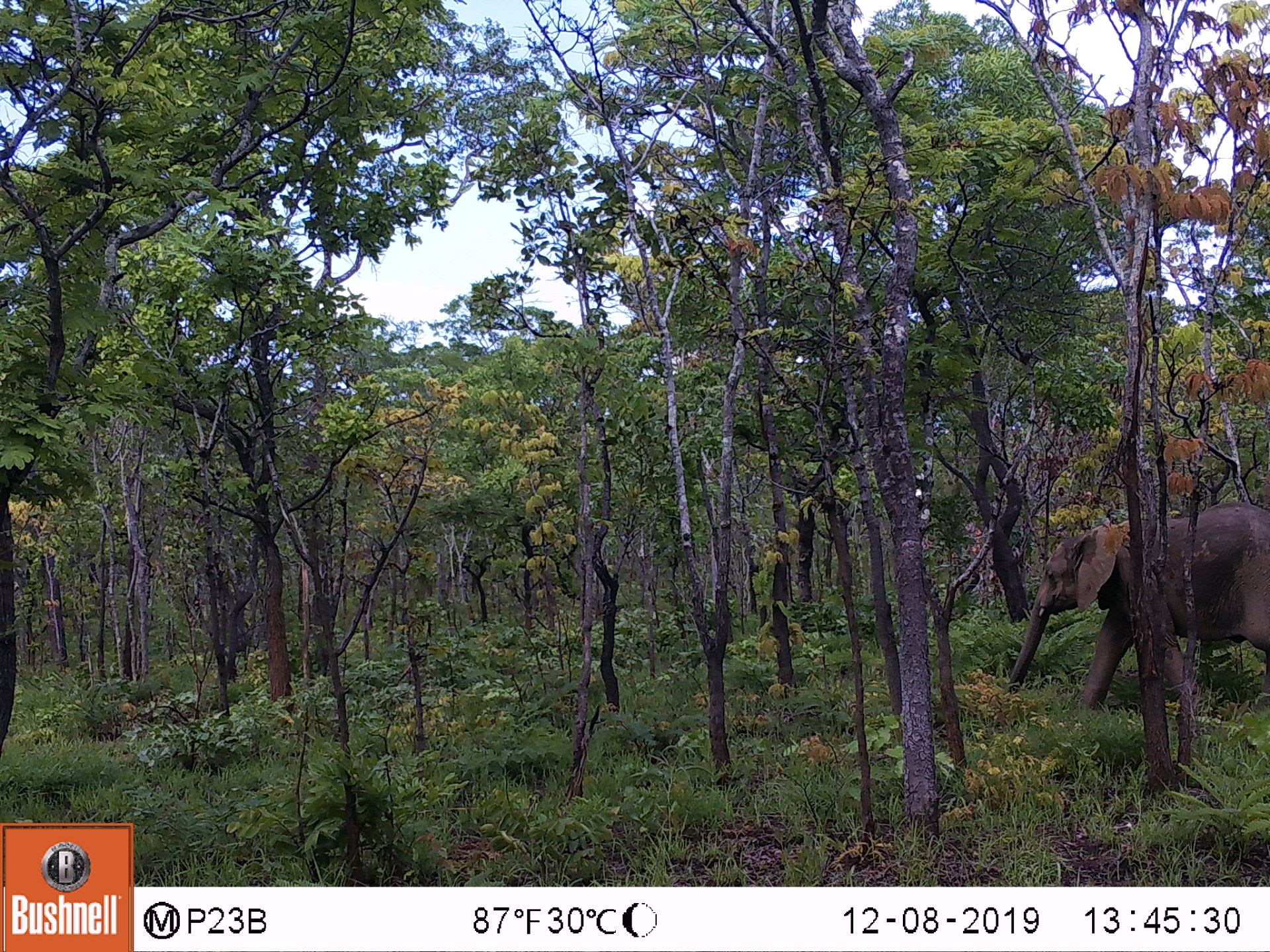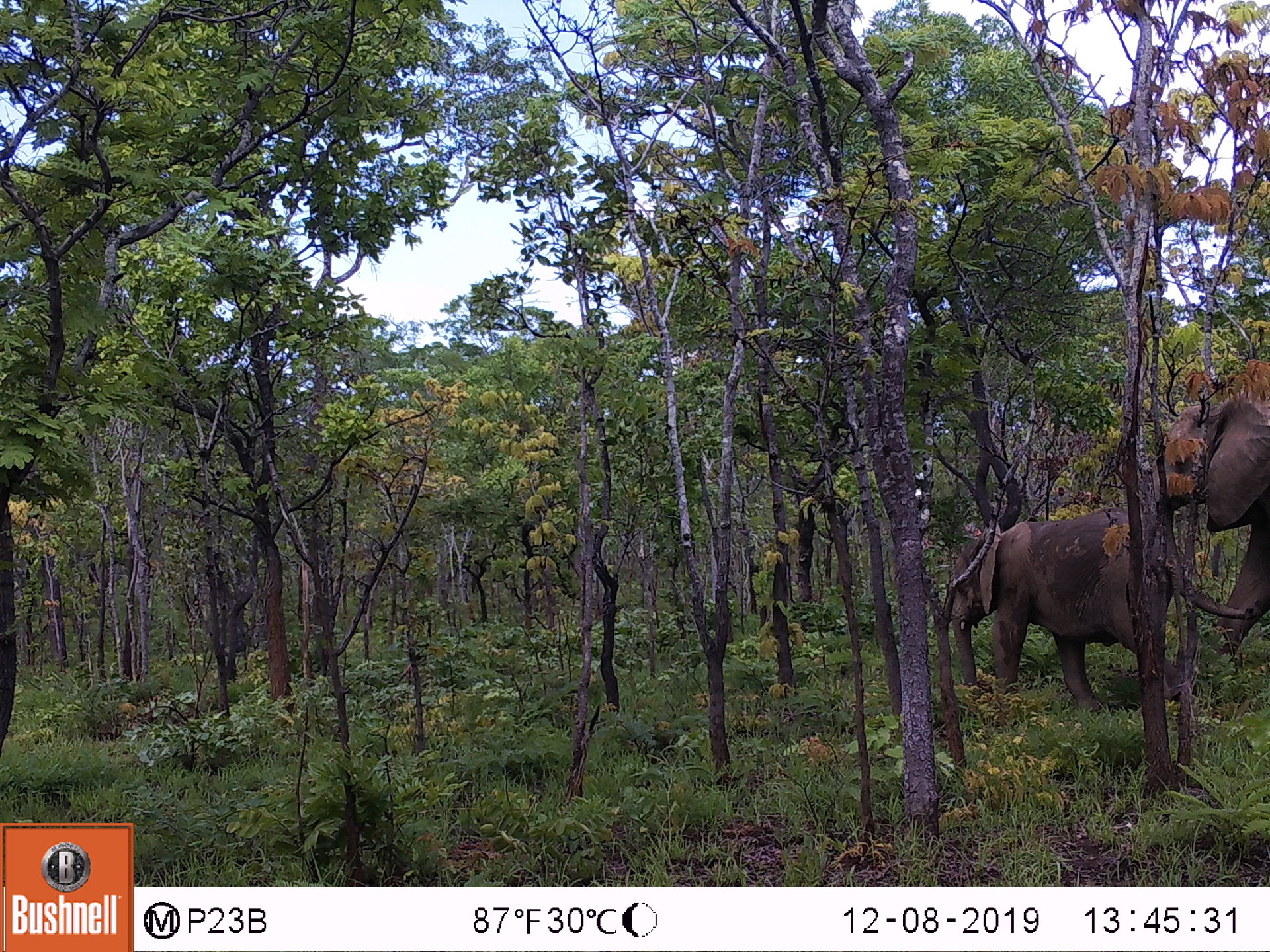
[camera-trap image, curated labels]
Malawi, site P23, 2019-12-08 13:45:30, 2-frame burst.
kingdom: Animalia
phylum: Chordata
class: Mammalia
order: Proboscidea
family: Elephantidae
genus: Loxodonta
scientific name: Loxodonta africana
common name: african savanna elephant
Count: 1.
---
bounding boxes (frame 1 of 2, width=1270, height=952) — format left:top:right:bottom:
african savanna elephant: 1012:496:1265:715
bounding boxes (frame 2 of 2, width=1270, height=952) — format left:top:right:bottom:
african savanna elephant: 941:503:1148:705; 1170:388:1266:651